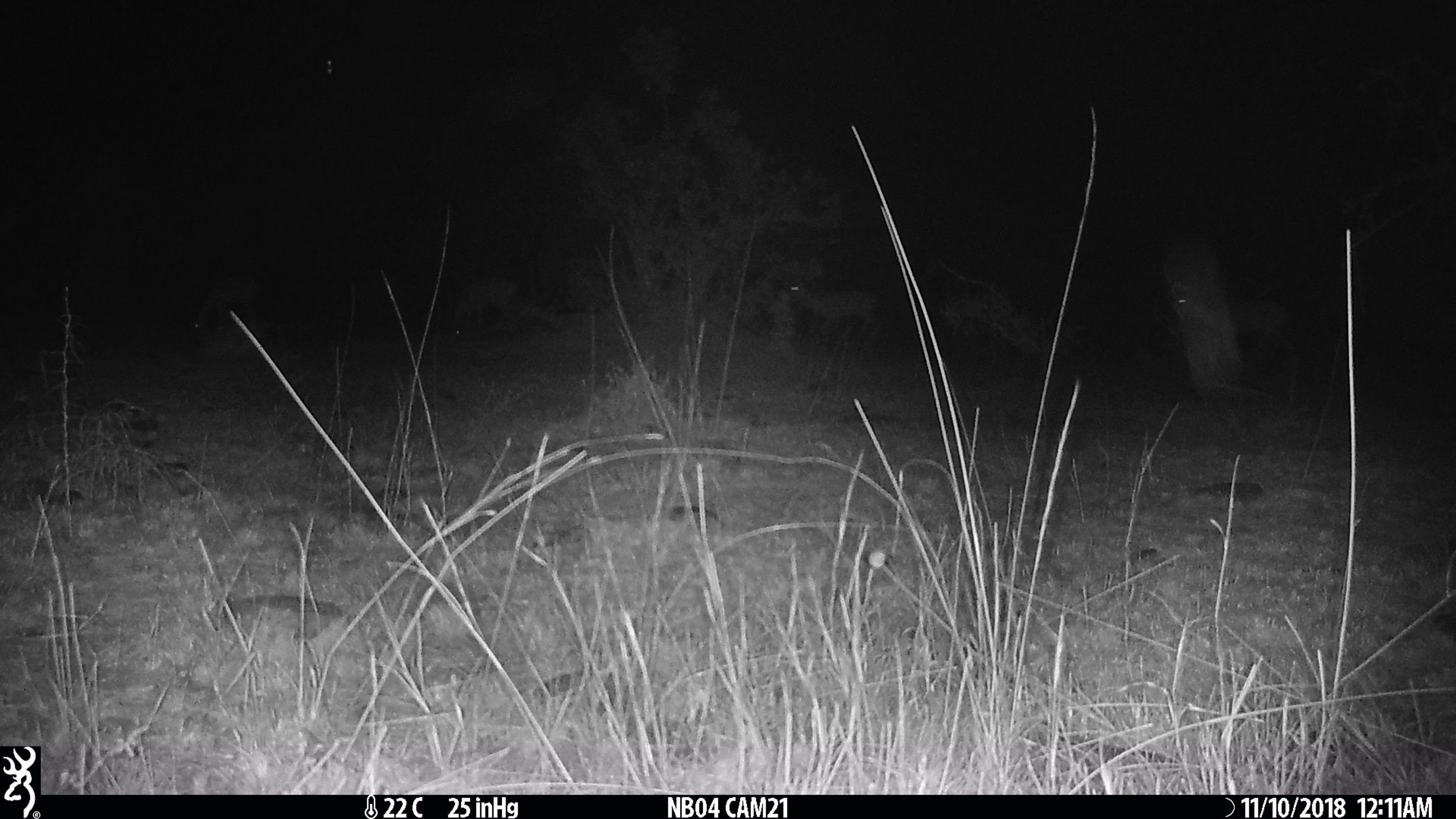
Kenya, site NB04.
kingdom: Animalia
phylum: Chordata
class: Mammalia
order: Artiodactyla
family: Bovidae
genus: Aepyceros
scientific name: Aepyceros melampus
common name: impala